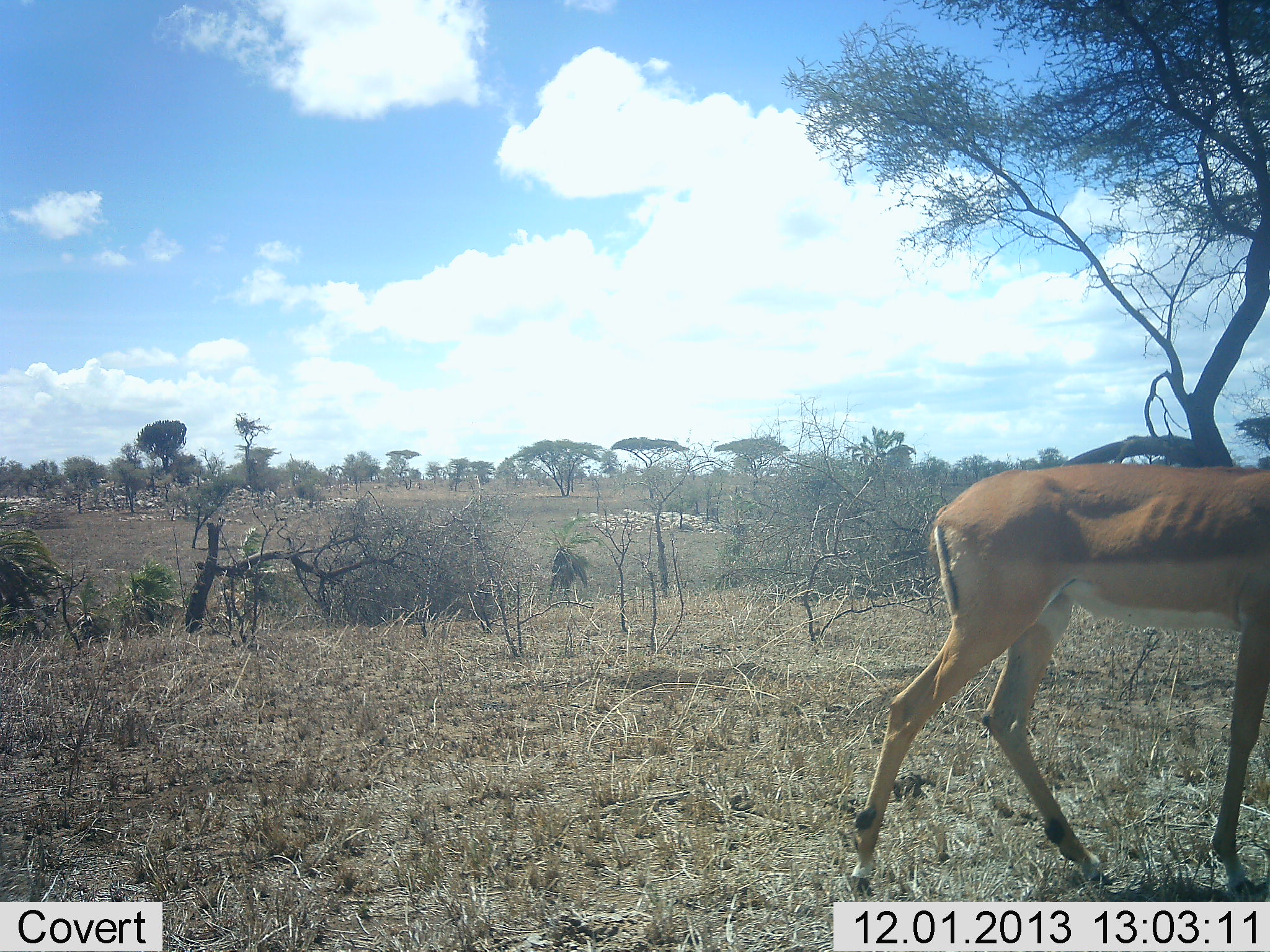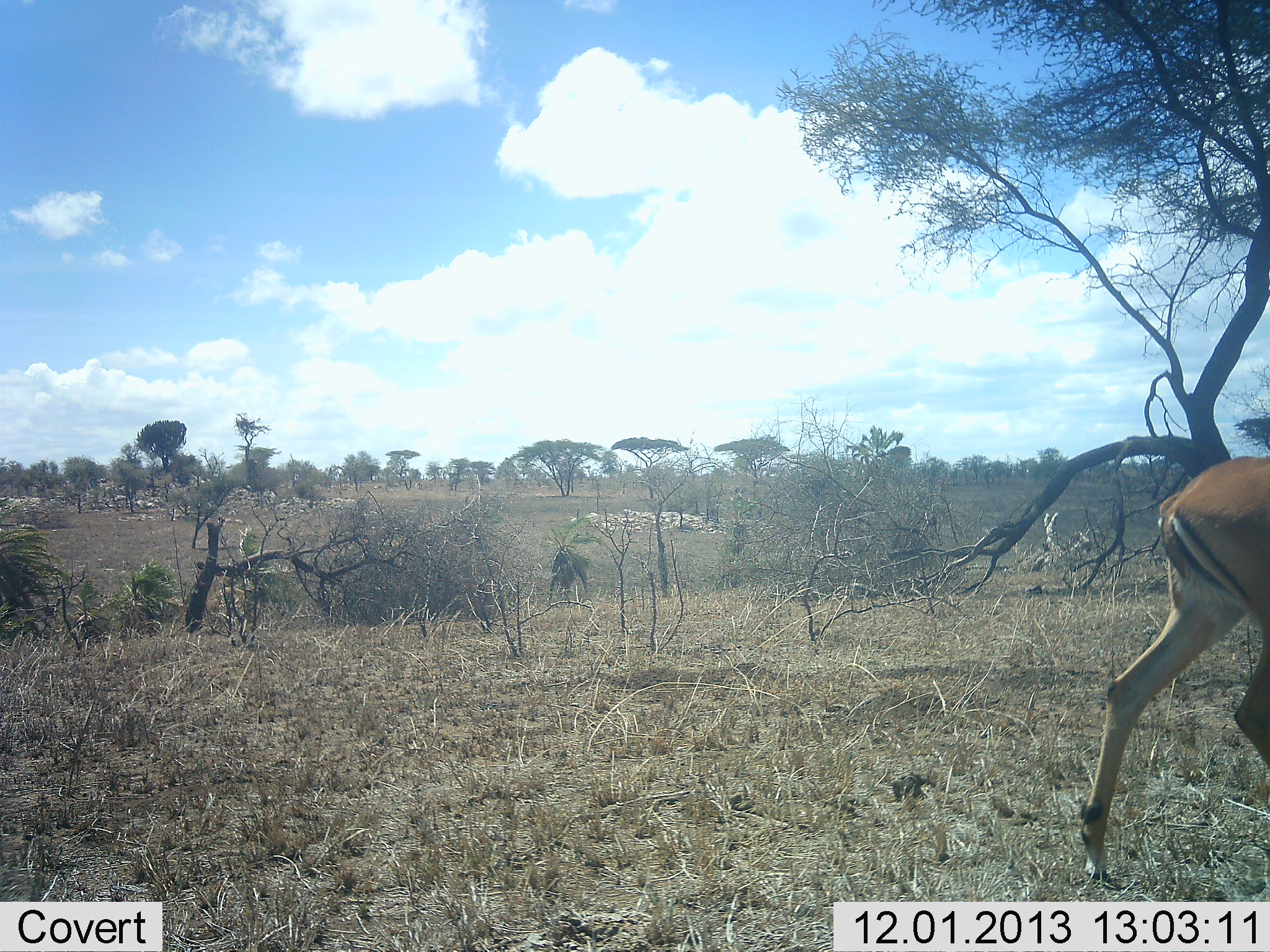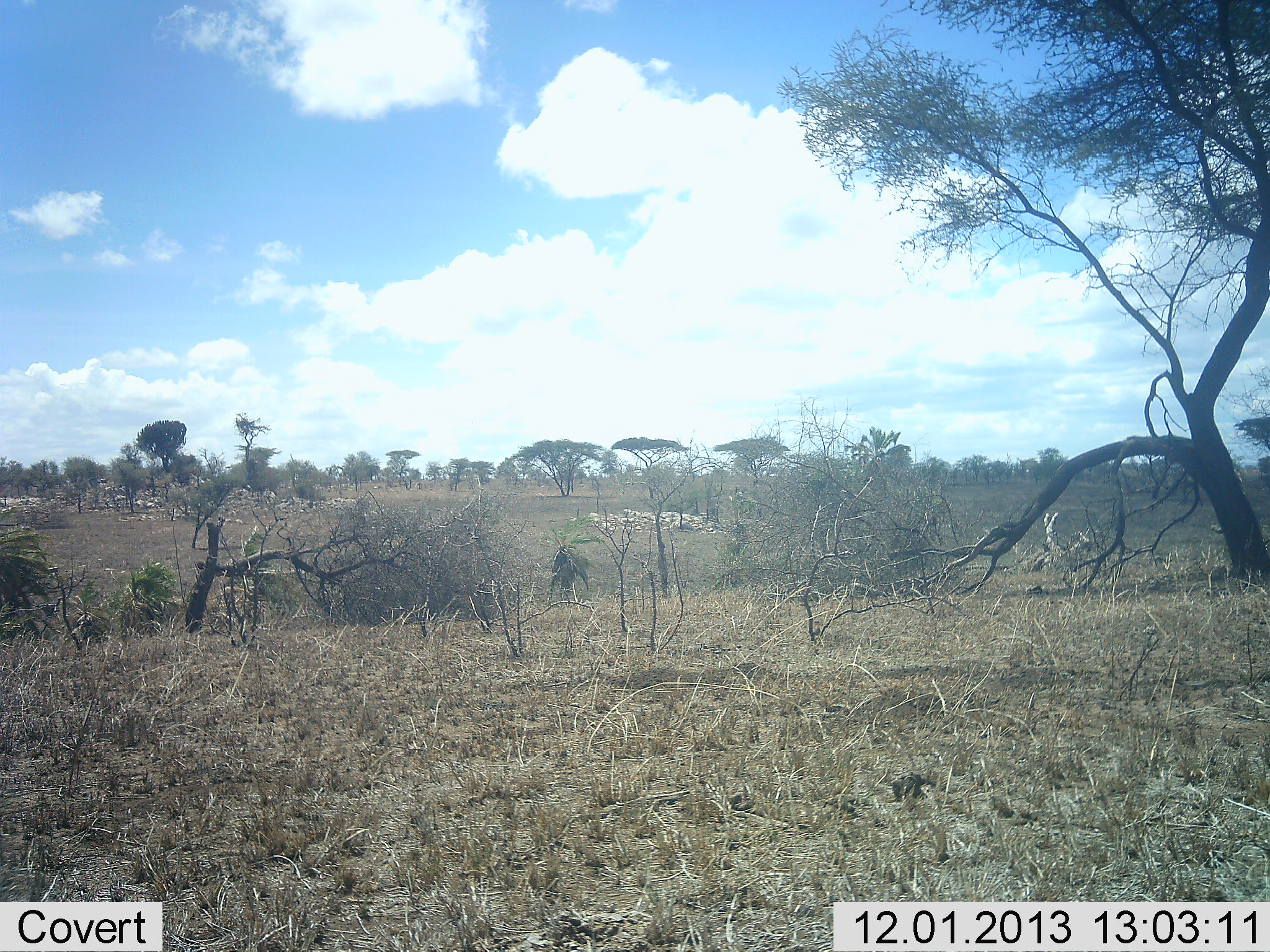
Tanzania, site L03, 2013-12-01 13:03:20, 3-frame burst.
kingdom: Animalia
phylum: Chordata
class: Mammalia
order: Artiodactyla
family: Bovidae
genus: Nanger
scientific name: Nanger granti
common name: grant's gazelle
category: gazellegrants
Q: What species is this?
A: Gazellegrants (grant's gazelle) (Nanger granti).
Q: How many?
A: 1.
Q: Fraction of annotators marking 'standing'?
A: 0%.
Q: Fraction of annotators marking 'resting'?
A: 0%.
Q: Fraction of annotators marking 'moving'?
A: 100%.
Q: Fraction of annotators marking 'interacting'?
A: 0%.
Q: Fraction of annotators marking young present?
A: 0%.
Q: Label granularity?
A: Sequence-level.